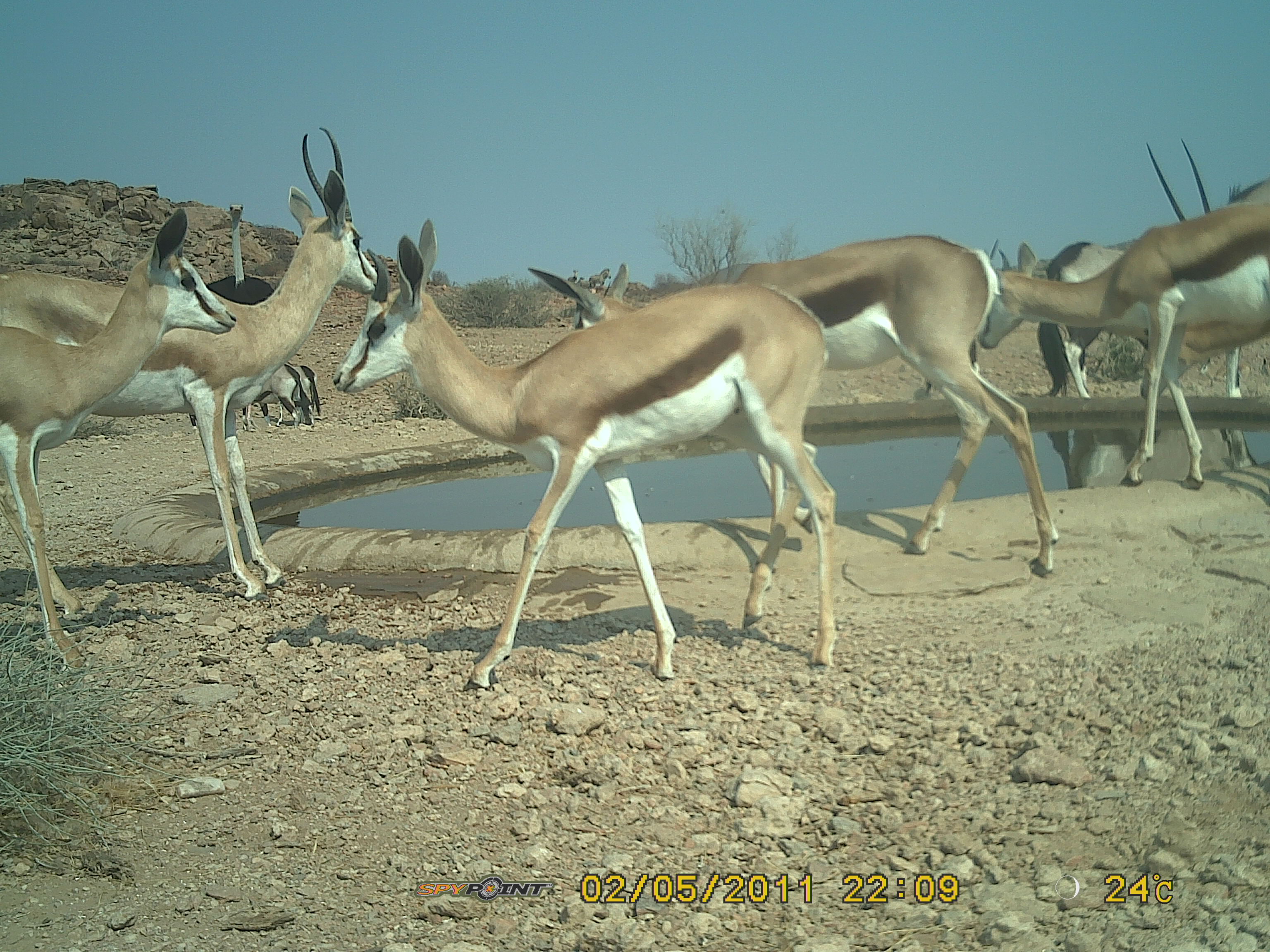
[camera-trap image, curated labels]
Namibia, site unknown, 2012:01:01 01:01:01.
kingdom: Animalia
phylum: Chordata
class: Mammalia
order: Artiodactyla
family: Bovidae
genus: Antidorcas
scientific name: Antidorcas marsupialis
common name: springbok